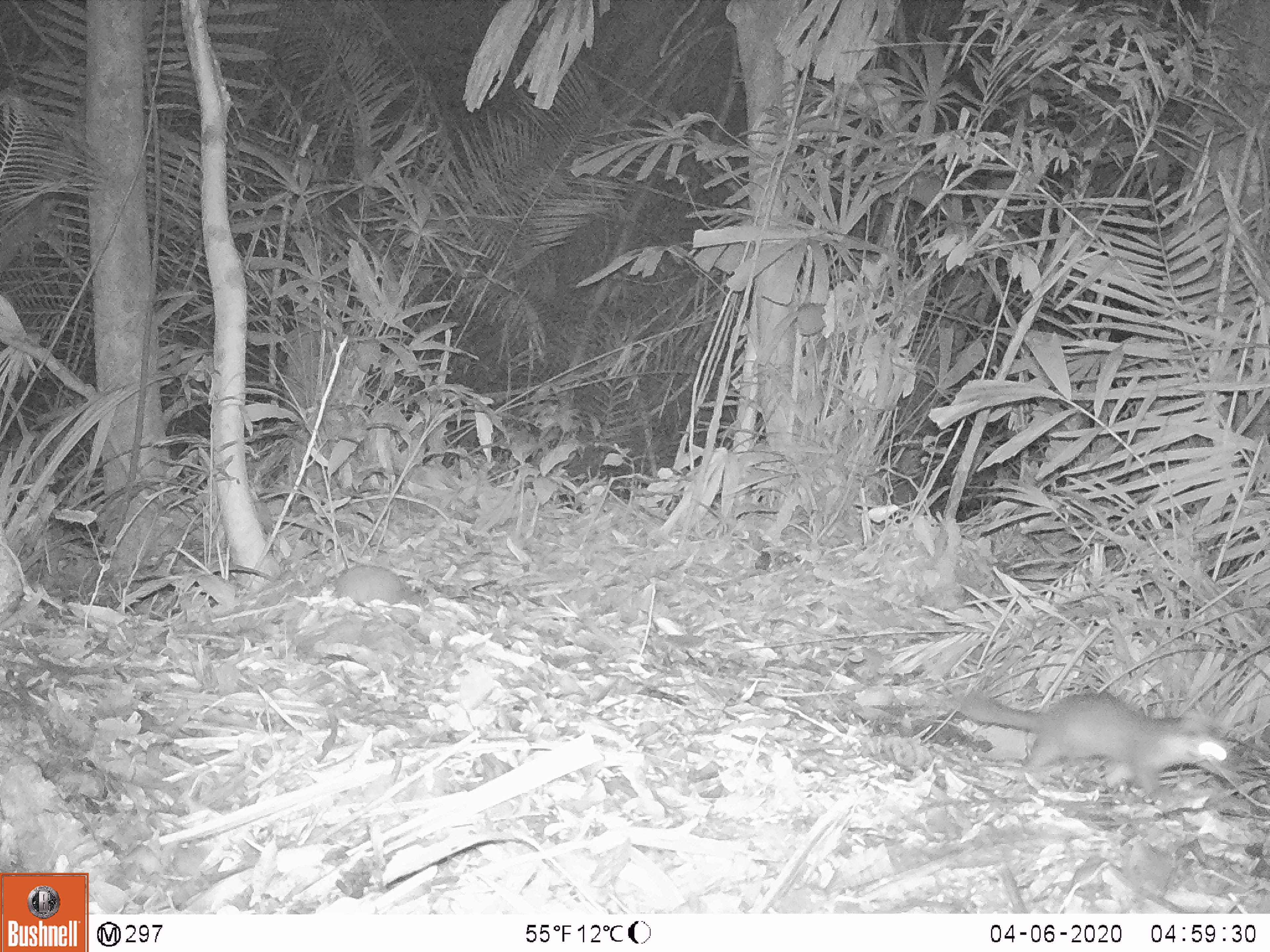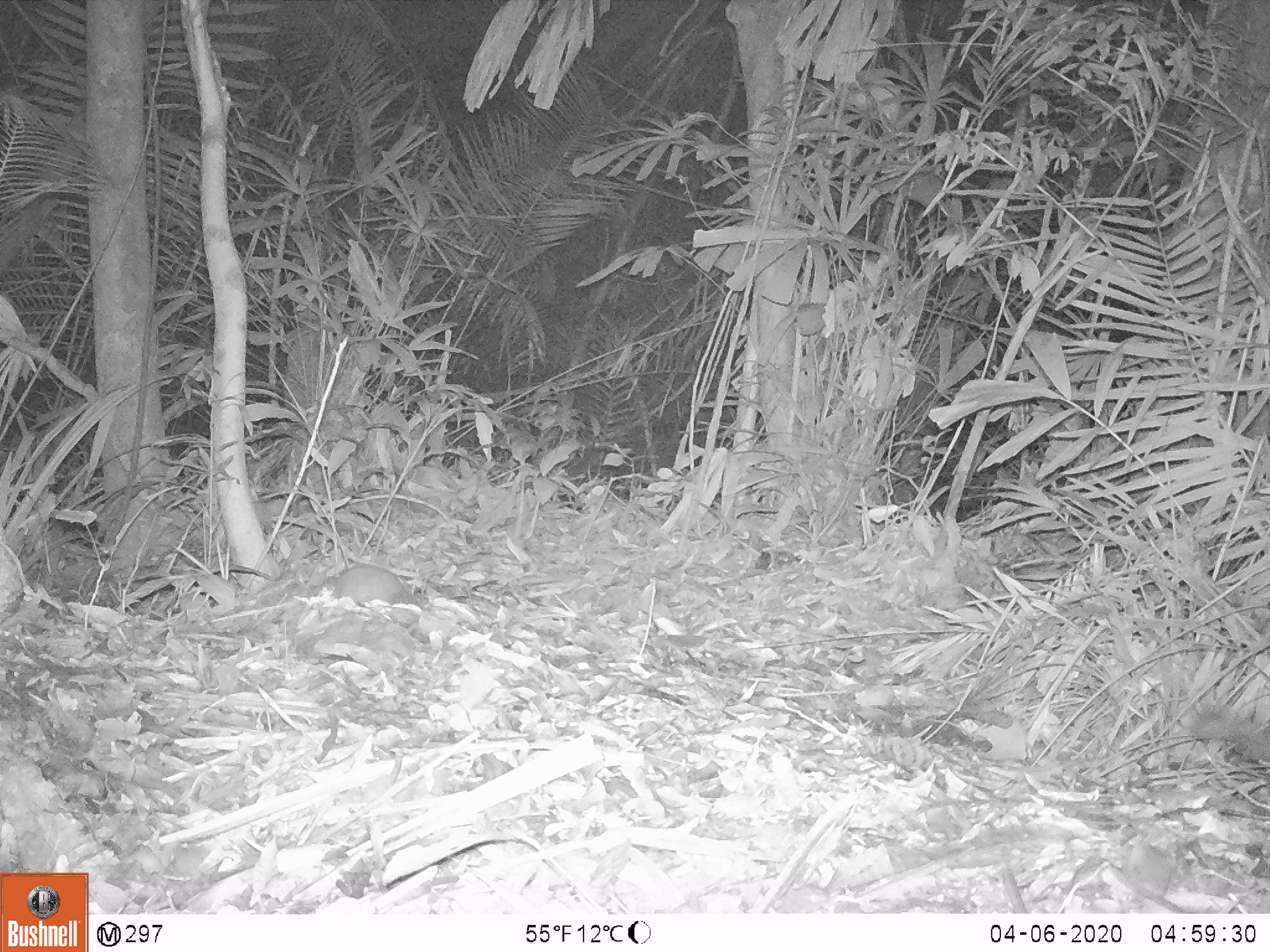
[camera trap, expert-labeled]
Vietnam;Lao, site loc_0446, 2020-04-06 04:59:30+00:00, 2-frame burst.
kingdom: Animalia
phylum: Chordata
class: Mammalia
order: Carnivora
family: Mustelidae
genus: Melogale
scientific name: Melogale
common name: ferret badger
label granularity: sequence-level